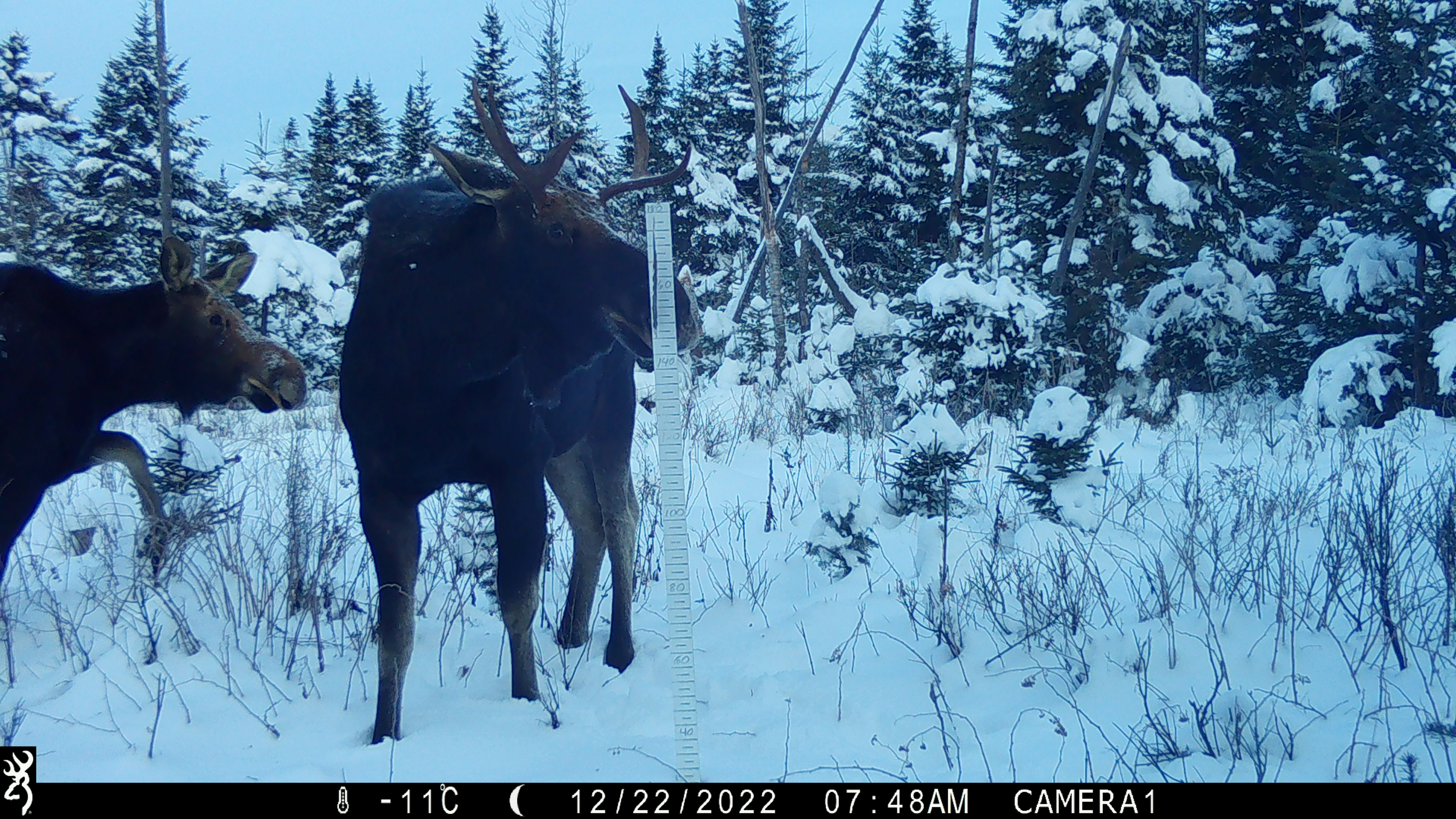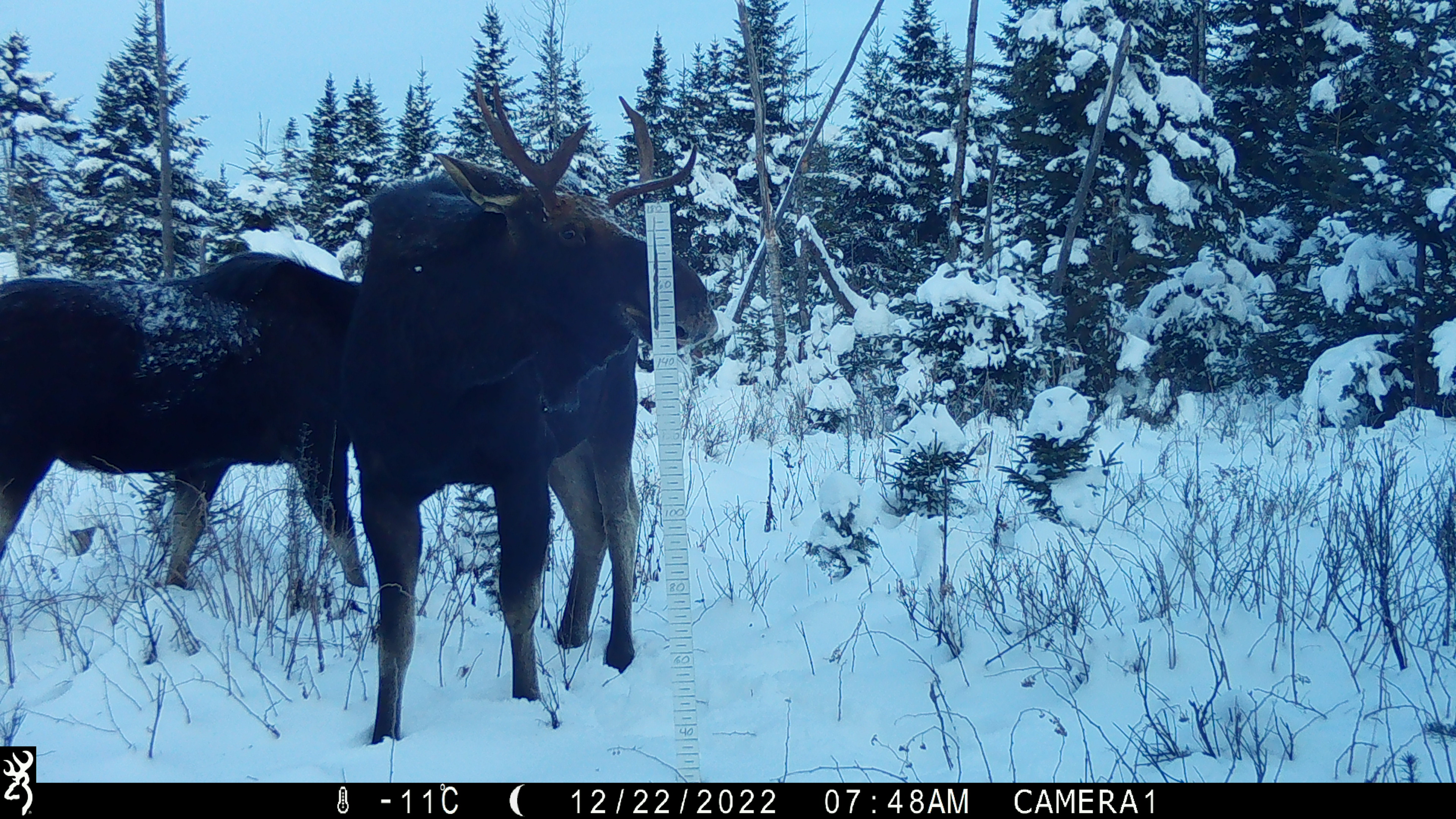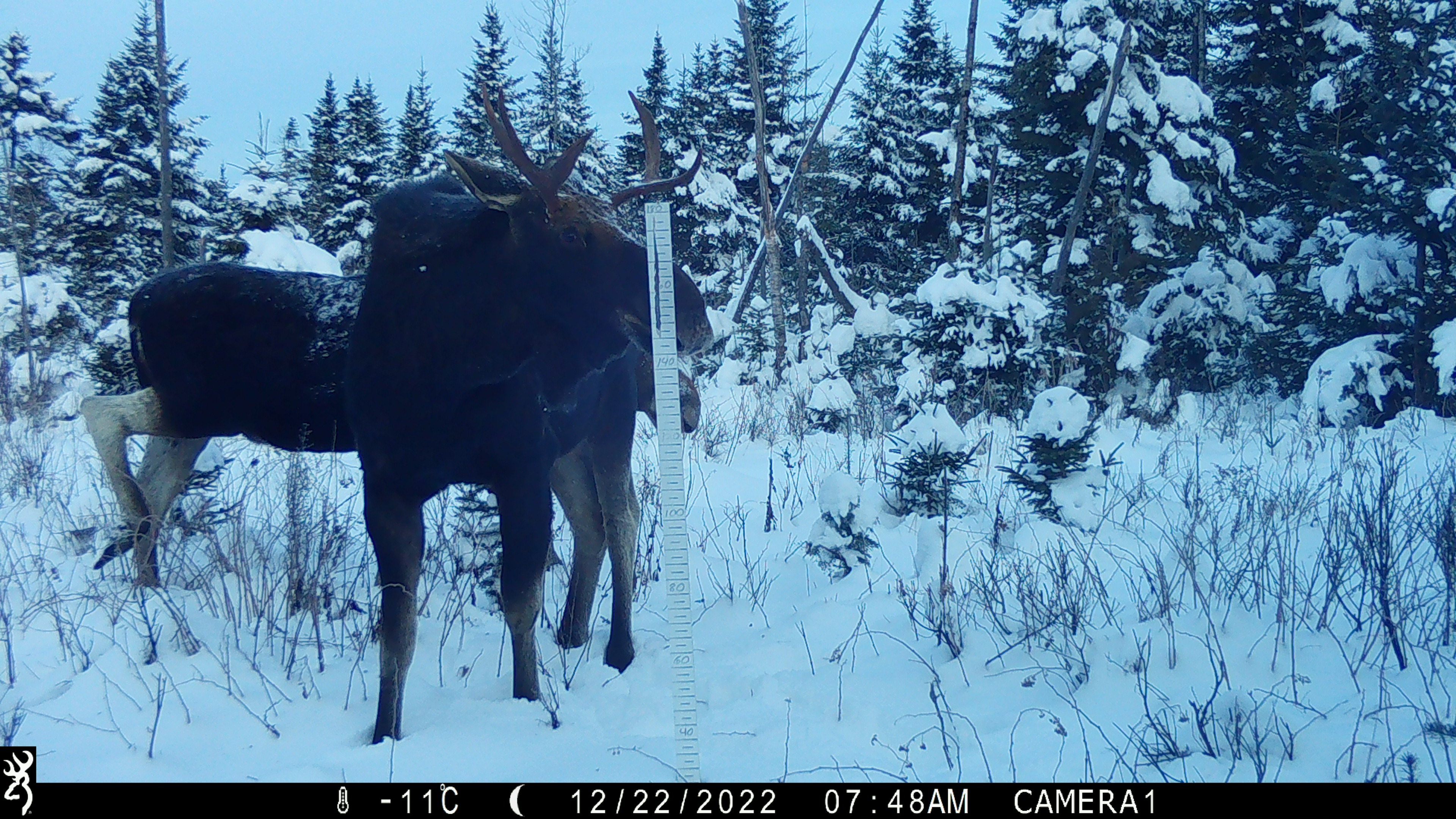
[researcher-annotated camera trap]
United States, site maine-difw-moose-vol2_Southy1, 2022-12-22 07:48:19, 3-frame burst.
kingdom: Animalia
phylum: Chordata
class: Mammalia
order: Artiodactyla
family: Cervidae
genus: Alces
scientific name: Alces alces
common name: moose